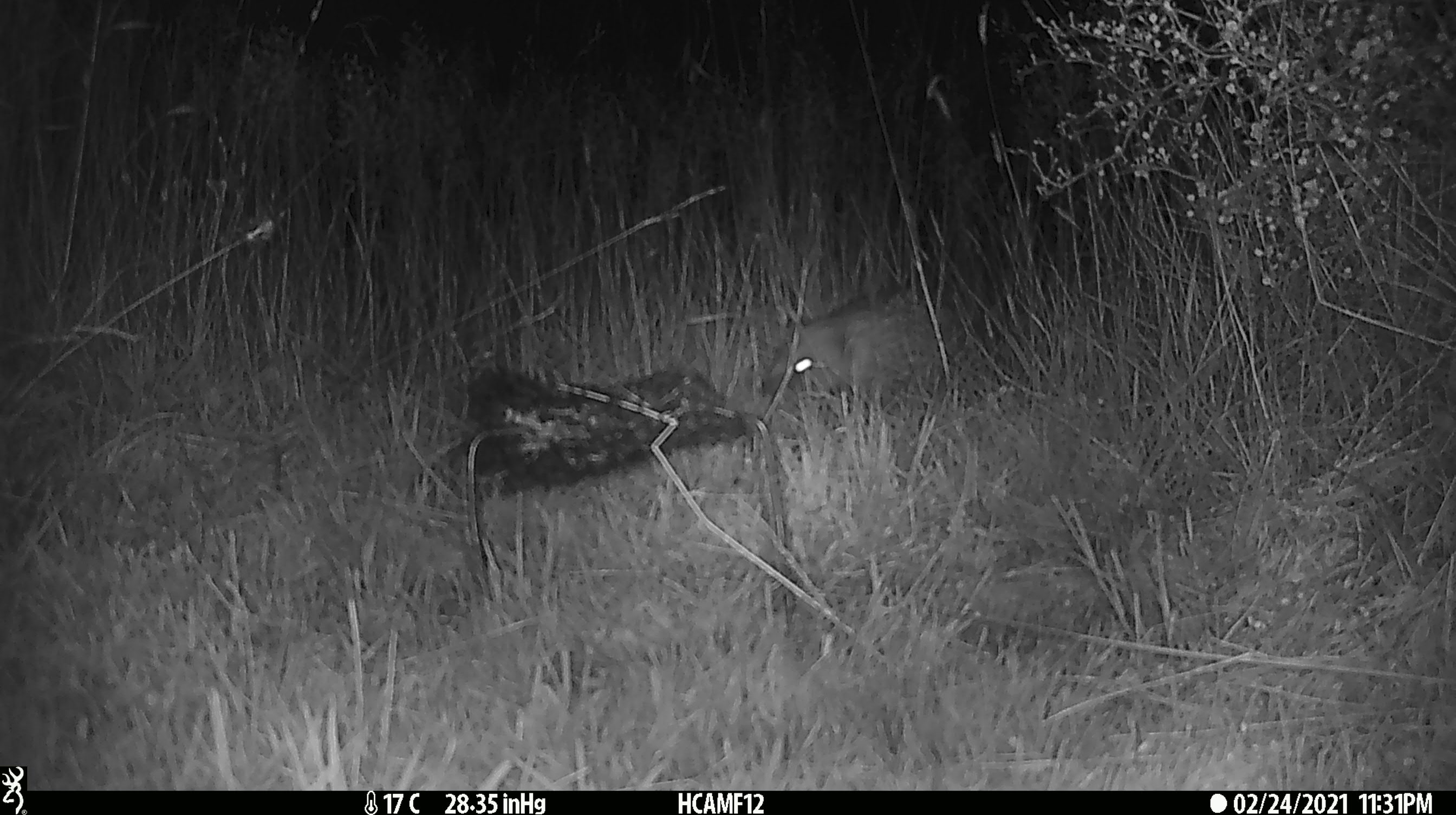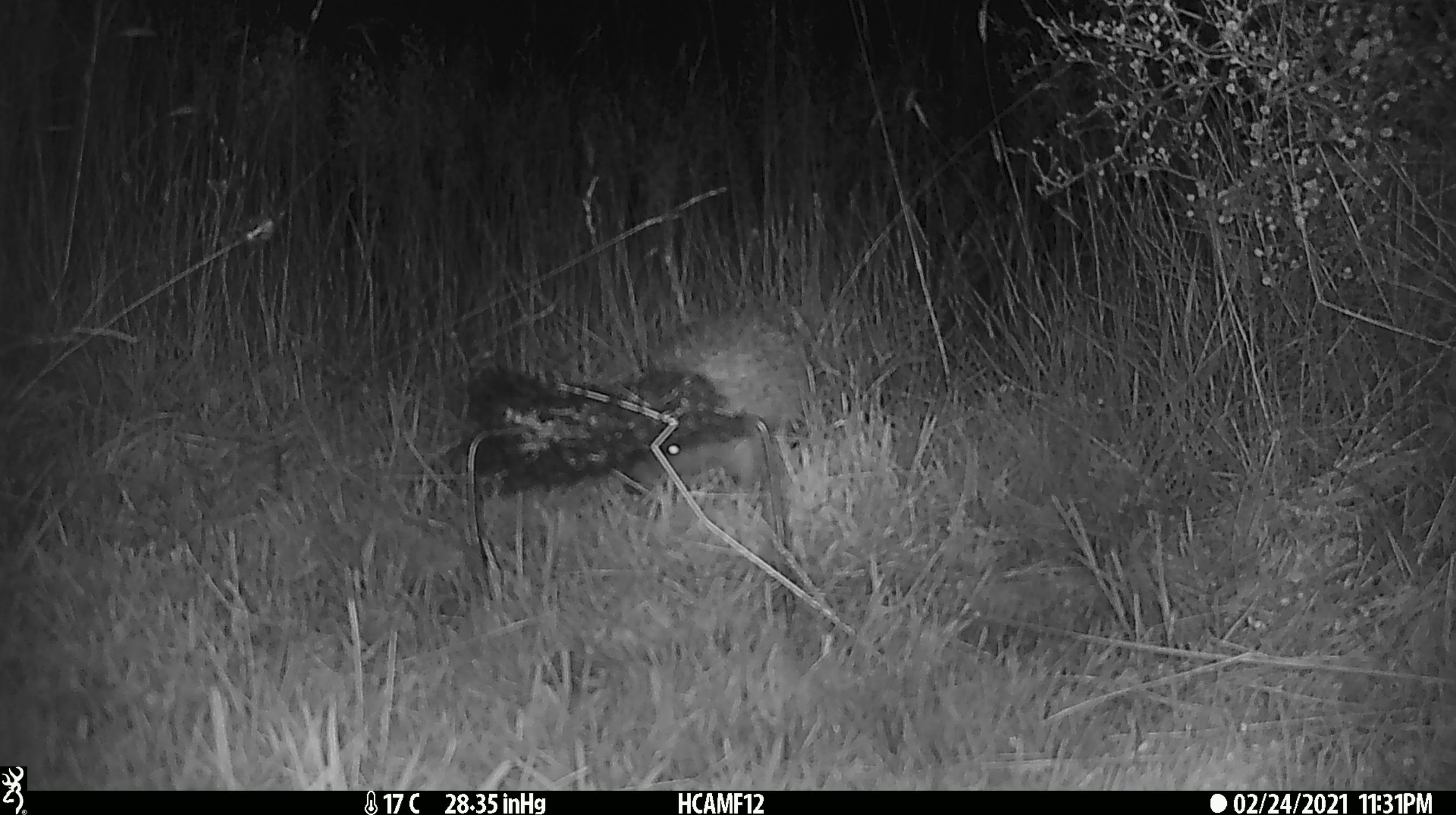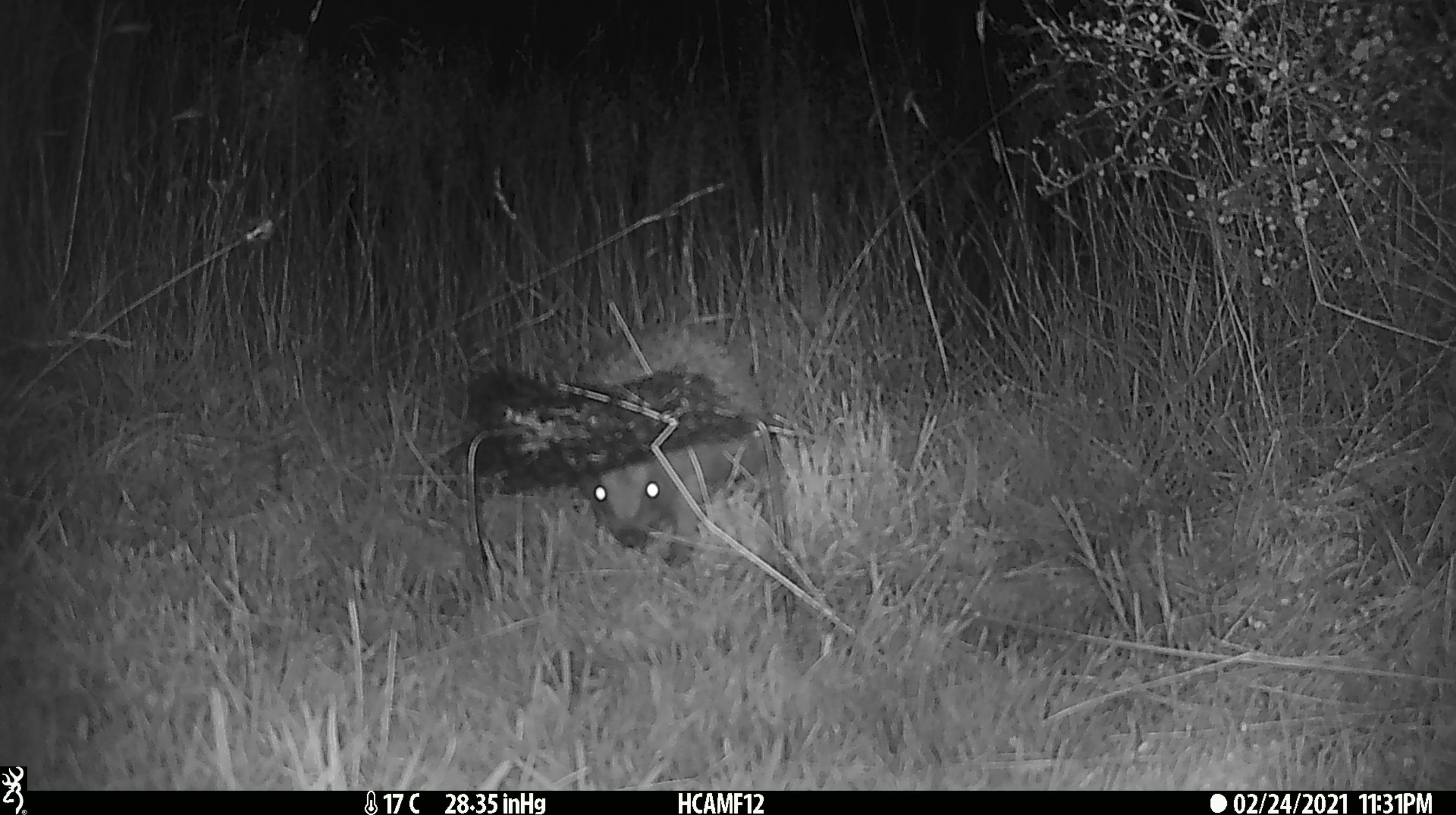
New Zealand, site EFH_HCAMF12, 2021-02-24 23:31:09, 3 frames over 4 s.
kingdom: Animalia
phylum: Chordata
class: Mammalia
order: Eulipotyphla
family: Erinaceidae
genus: Erinaceus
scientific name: Erinaceus europaeus europaeus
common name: european hedgehog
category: hedgehog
Hedgehog (european hedgehog) (Erinaceus europaeus europaeus).